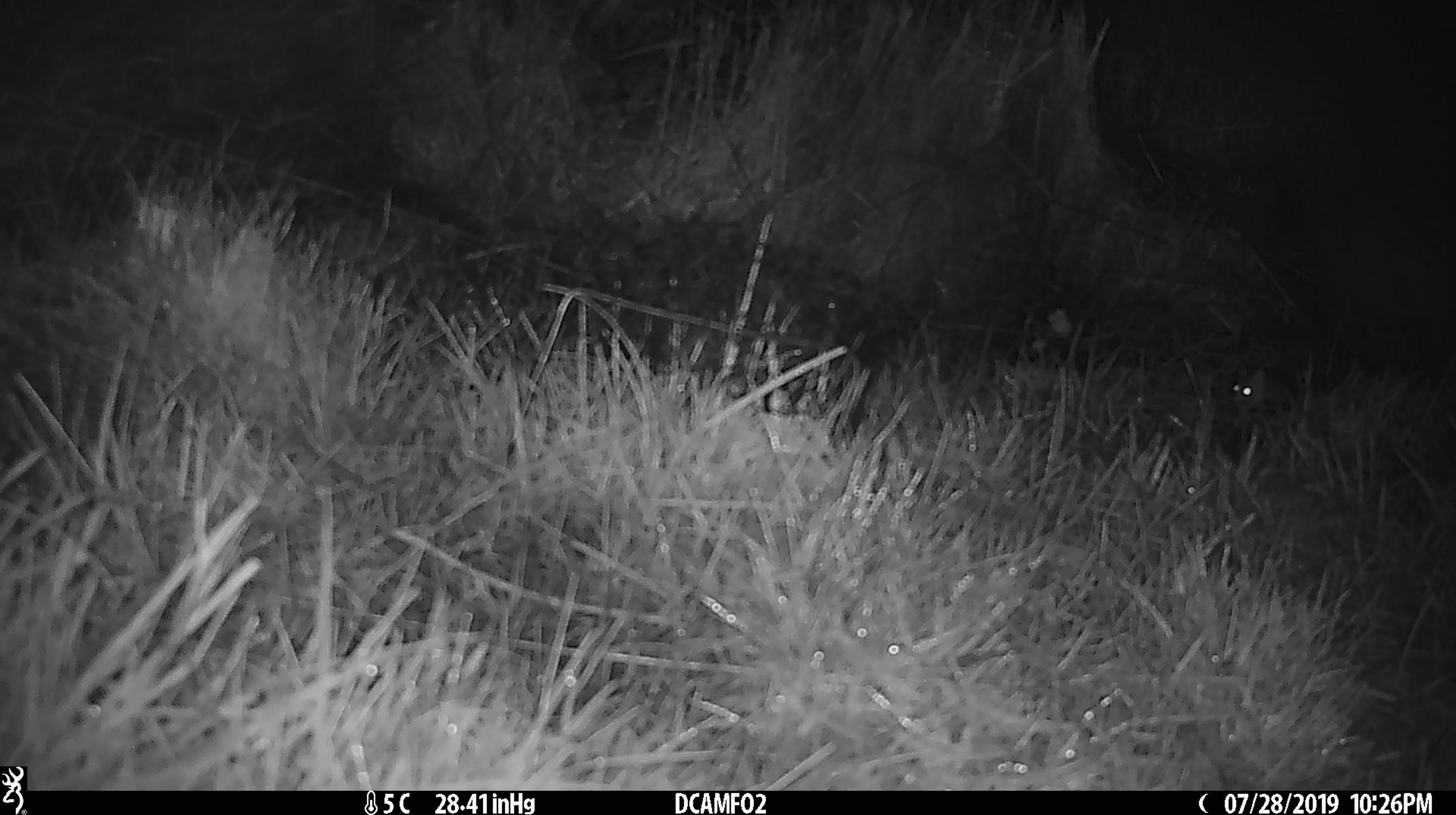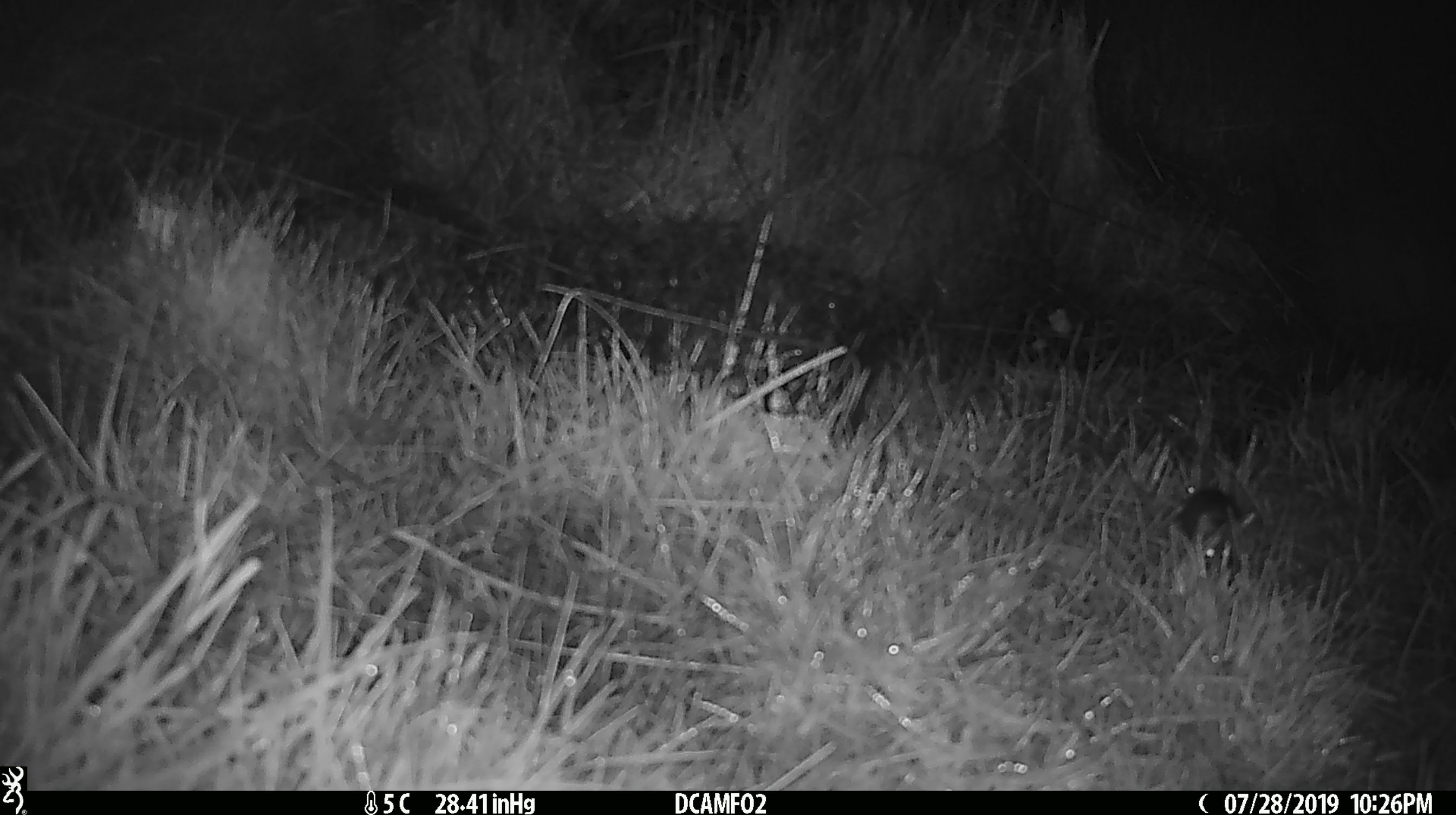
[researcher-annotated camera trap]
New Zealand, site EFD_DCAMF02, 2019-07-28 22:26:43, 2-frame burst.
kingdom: Animalia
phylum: Chordata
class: Mammalia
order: Rodentia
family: Muridae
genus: Mus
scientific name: Mus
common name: mouse